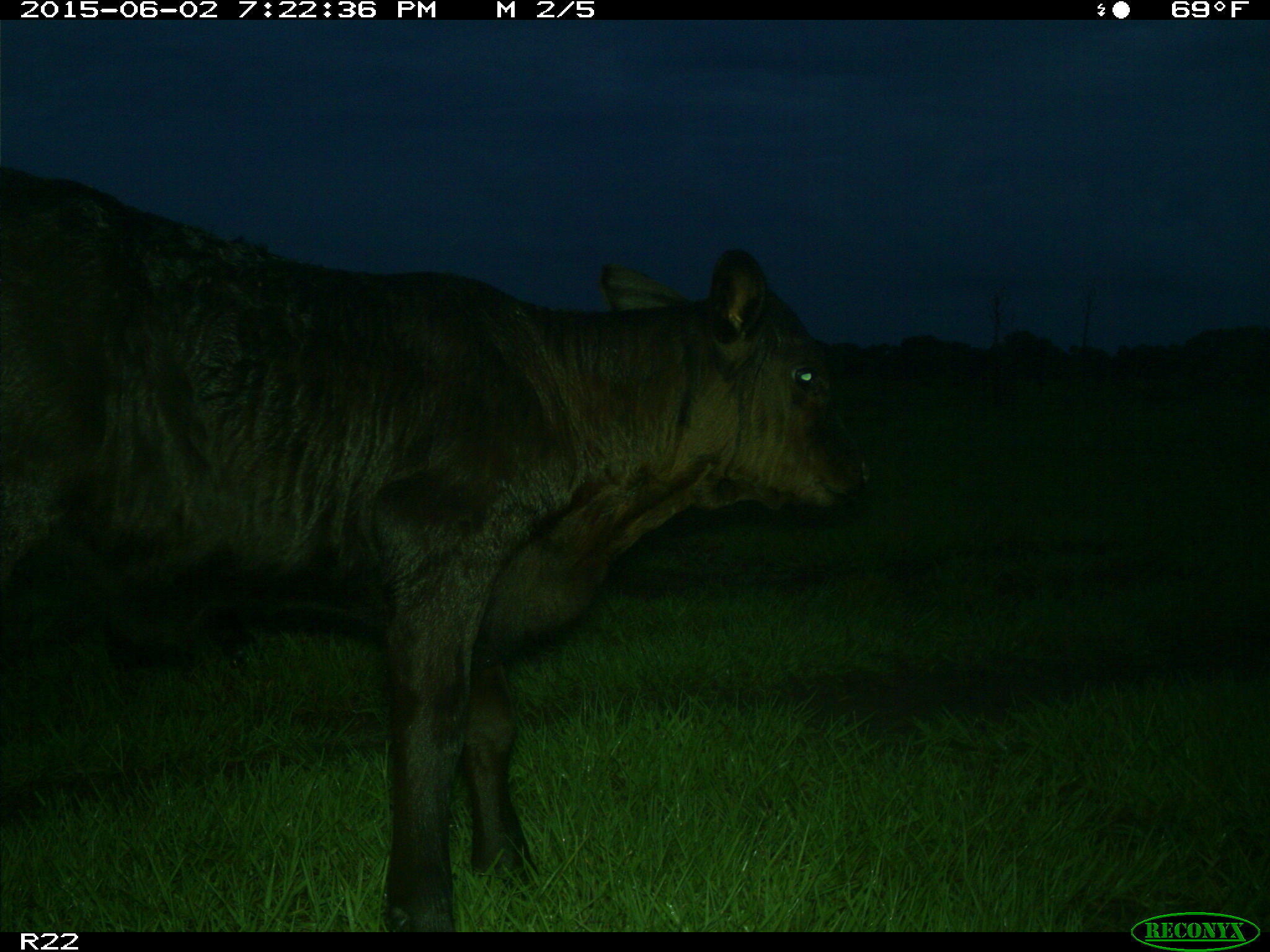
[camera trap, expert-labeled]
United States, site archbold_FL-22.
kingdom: Animalia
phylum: Chordata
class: Mammalia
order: Artiodactyla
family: Bovidae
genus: Bos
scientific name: Bos taurus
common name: domestic cow